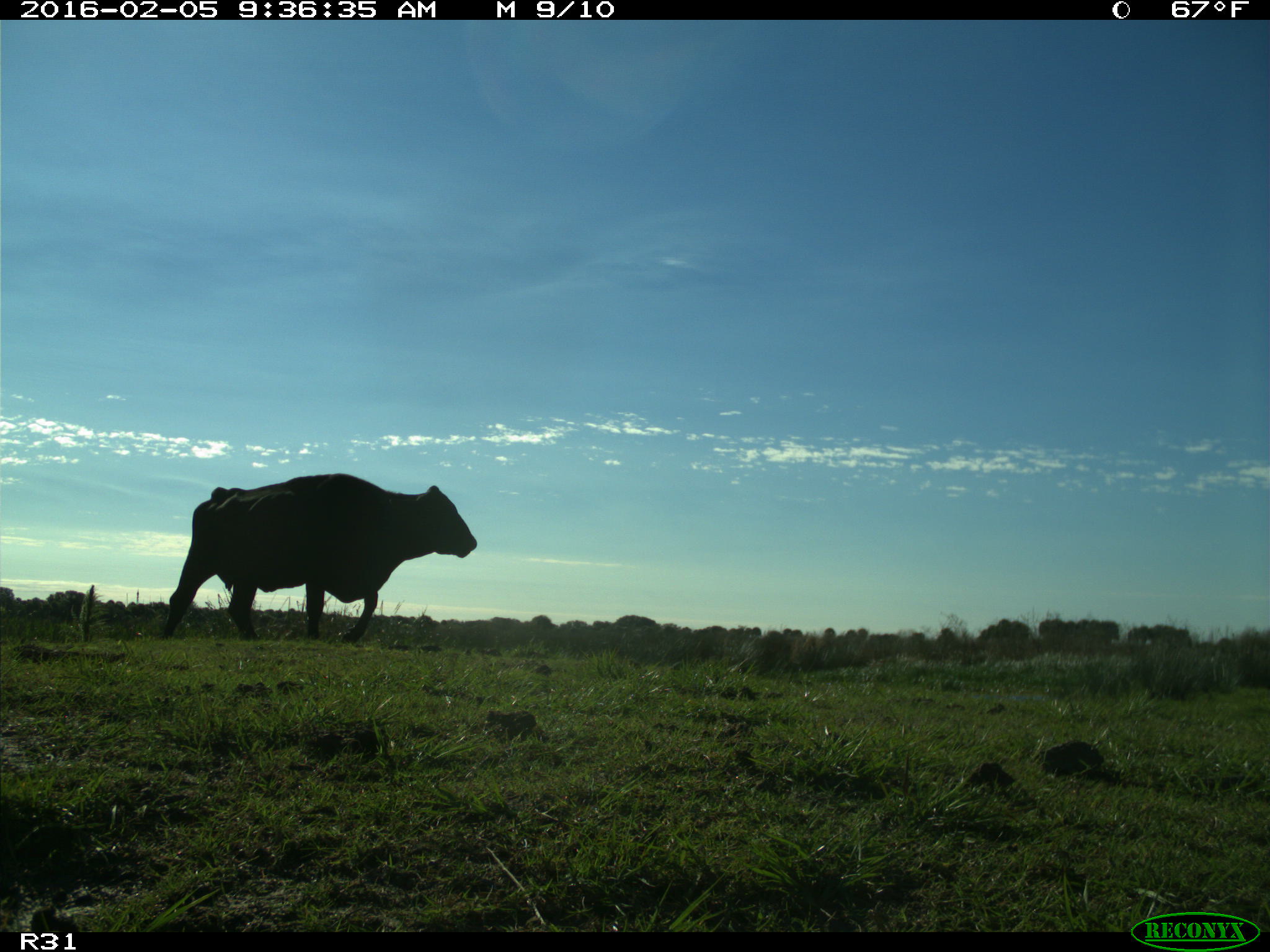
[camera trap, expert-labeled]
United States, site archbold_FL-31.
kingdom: Animalia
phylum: Chordata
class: Mammalia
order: Artiodactyla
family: Bovidae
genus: Bos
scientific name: Bos taurus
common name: domestic cow